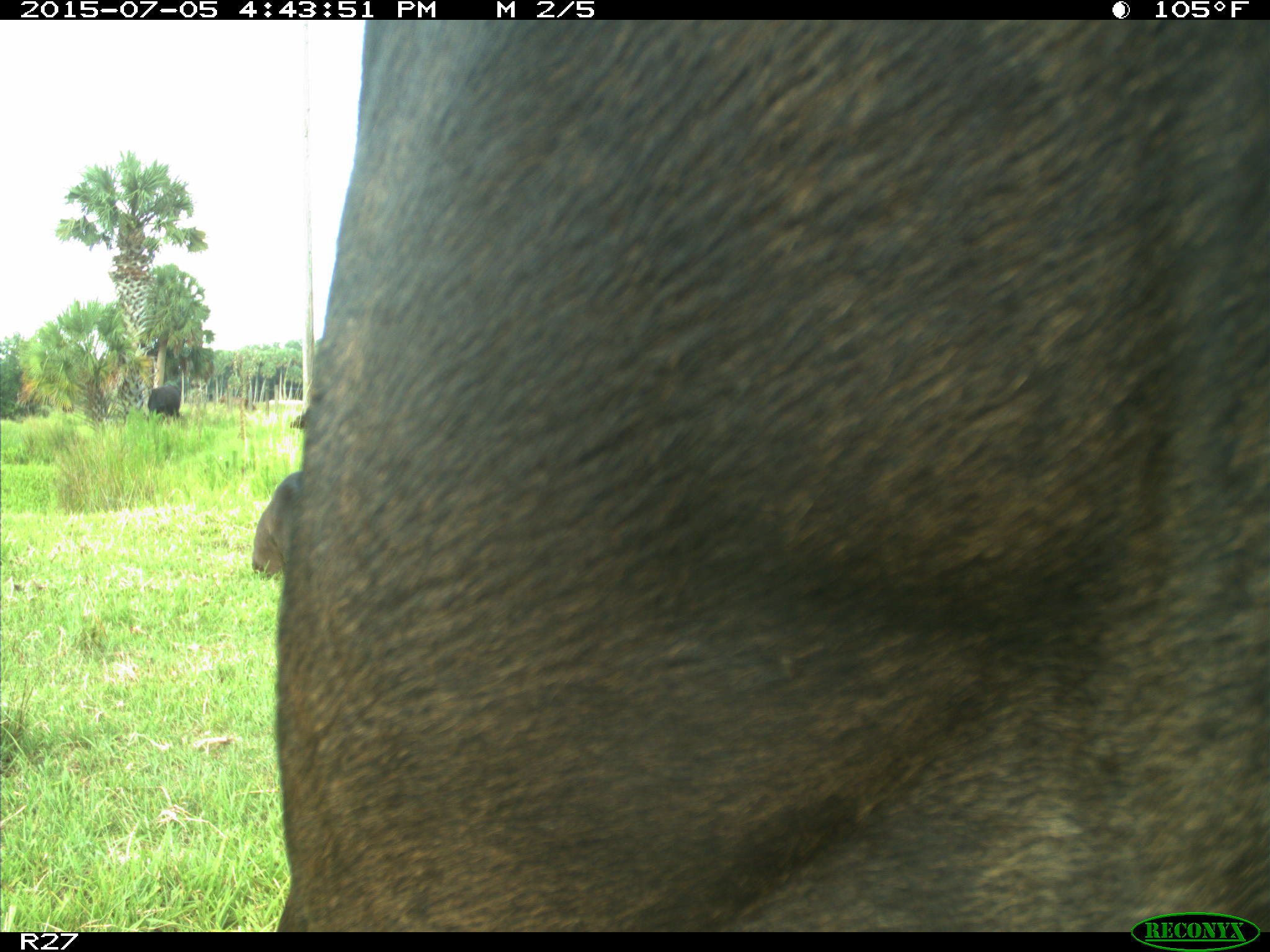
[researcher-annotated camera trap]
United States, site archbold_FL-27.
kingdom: Animalia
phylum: Chordata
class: Mammalia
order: Artiodactyla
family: Bovidae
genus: Bos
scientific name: Bos taurus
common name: domestic cow